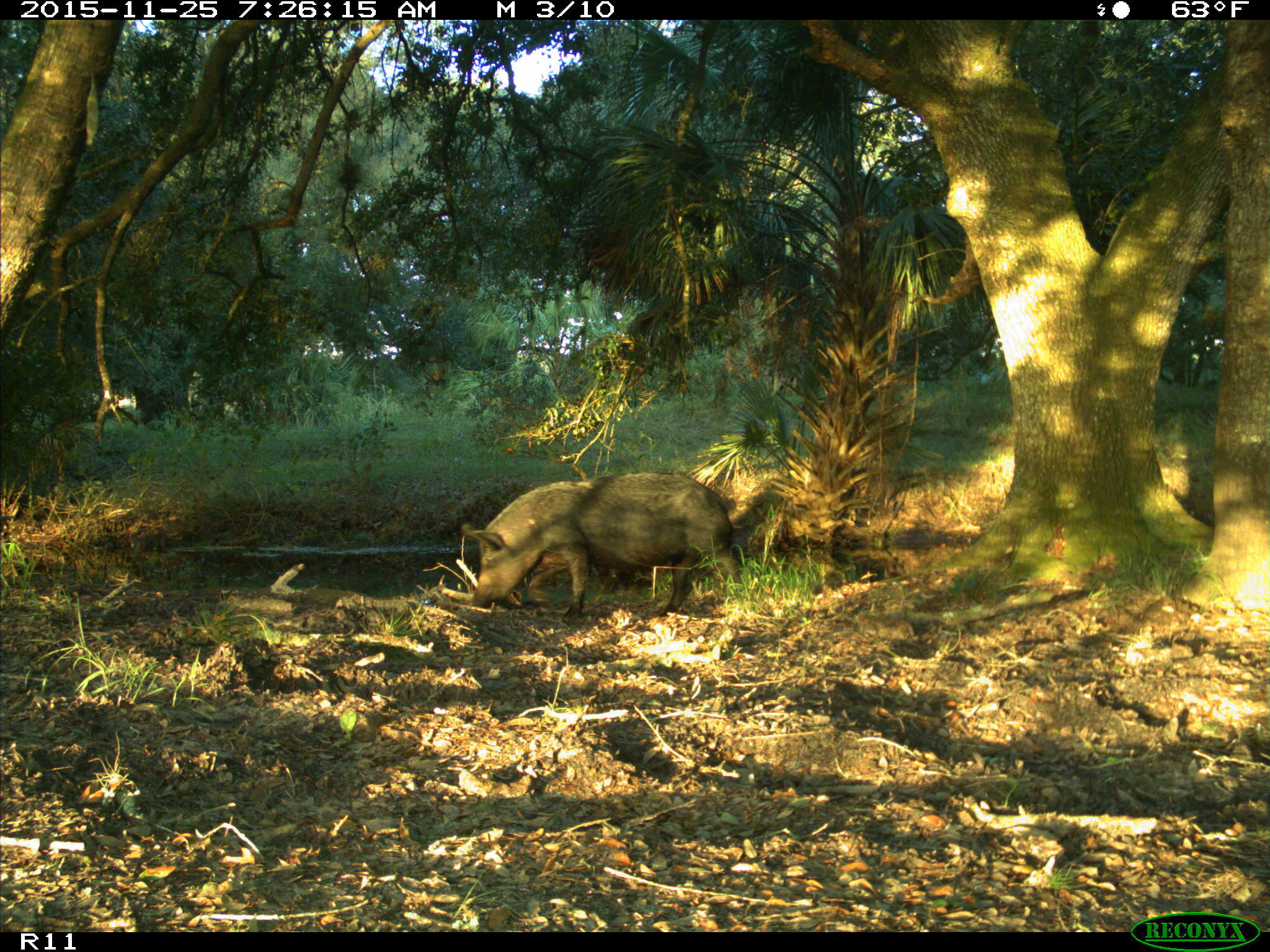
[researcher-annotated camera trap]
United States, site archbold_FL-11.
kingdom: Animalia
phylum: Chordata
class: Mammalia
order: Artiodactyla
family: Suidae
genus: Sus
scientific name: Sus scrofa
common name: wild boar